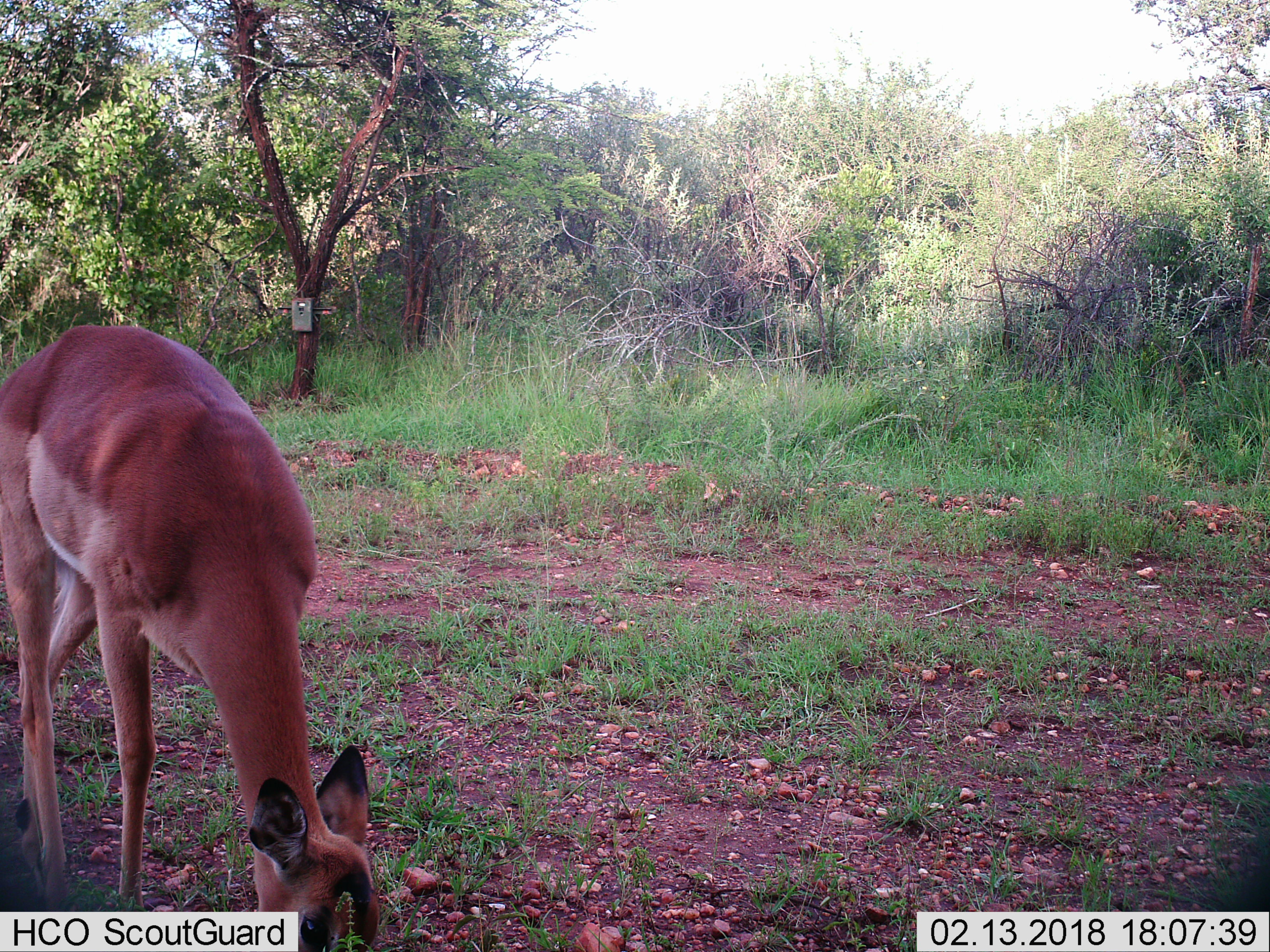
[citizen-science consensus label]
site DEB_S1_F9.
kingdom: Animalia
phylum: Chordata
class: Mammalia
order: Artiodactyla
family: Bovidae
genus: Aepyceros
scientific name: Aepyceros melampus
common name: impala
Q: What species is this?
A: Impala (Aepyceros melampus).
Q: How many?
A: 1.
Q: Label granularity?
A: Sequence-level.